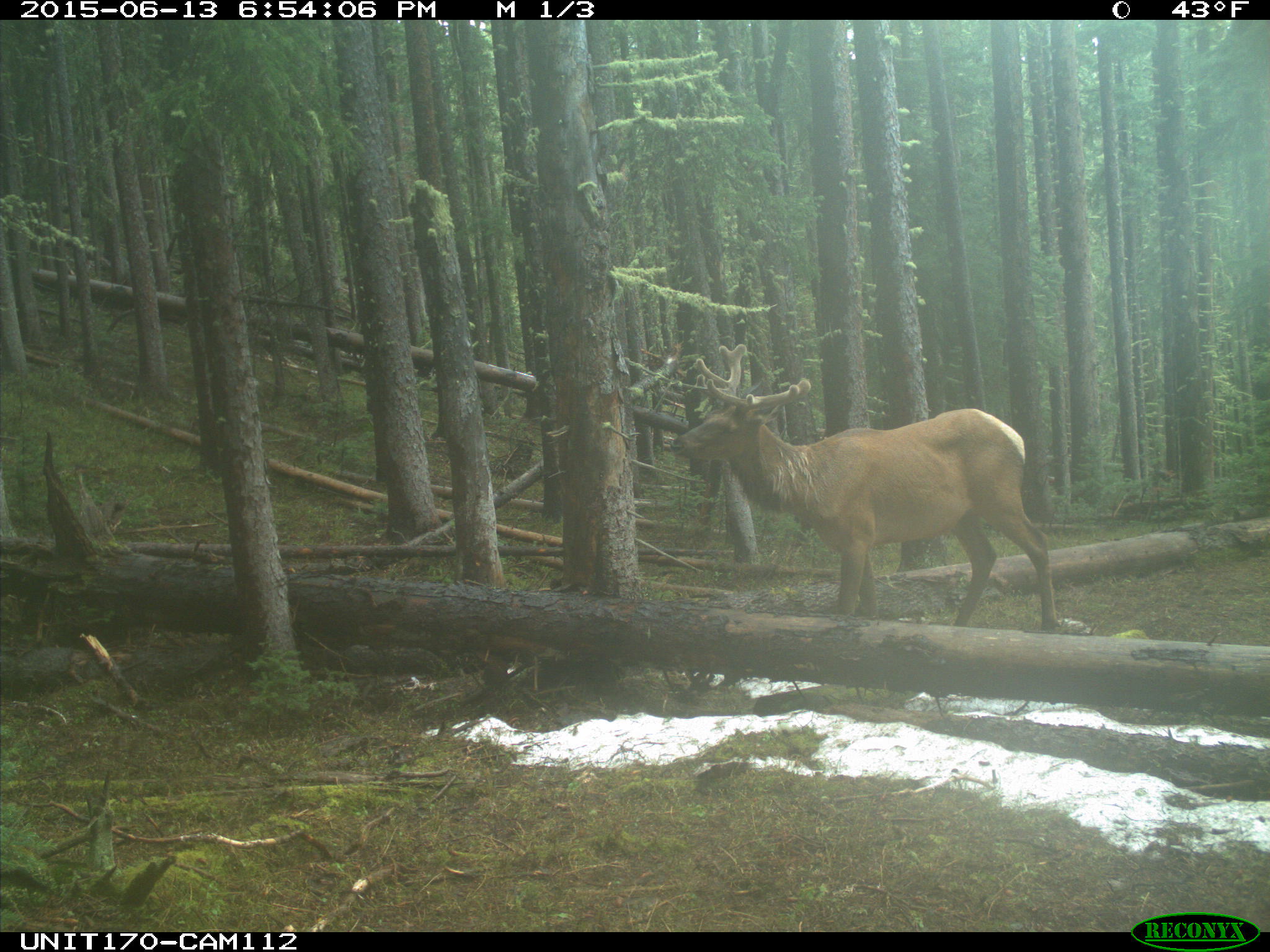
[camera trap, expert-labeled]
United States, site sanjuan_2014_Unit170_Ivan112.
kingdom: Animalia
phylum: Chordata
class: Mammalia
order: Artiodactyla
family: Cervidae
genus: Cervus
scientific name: Cervus elaphus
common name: red deer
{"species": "Cervus elaphus (red deer)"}